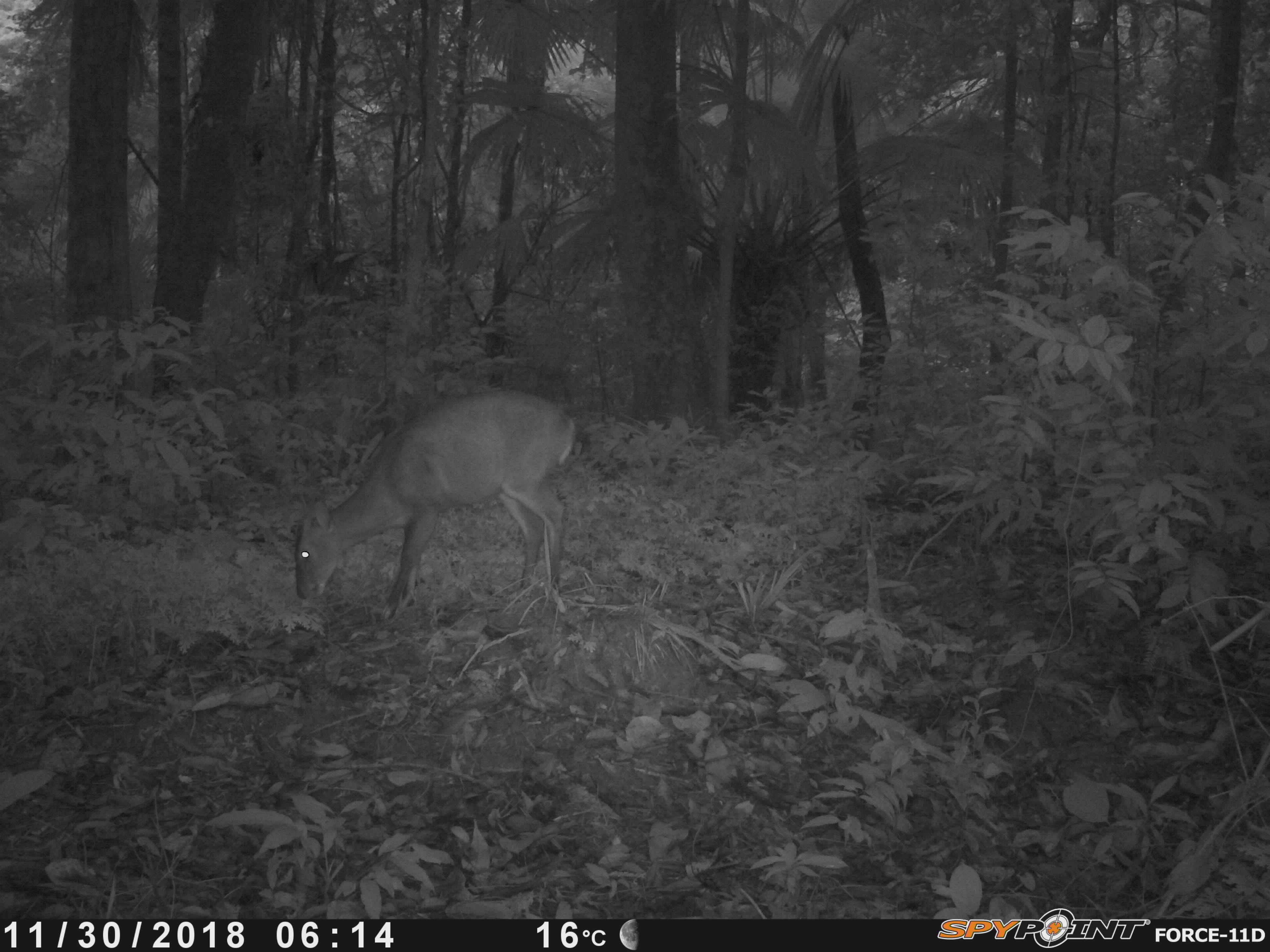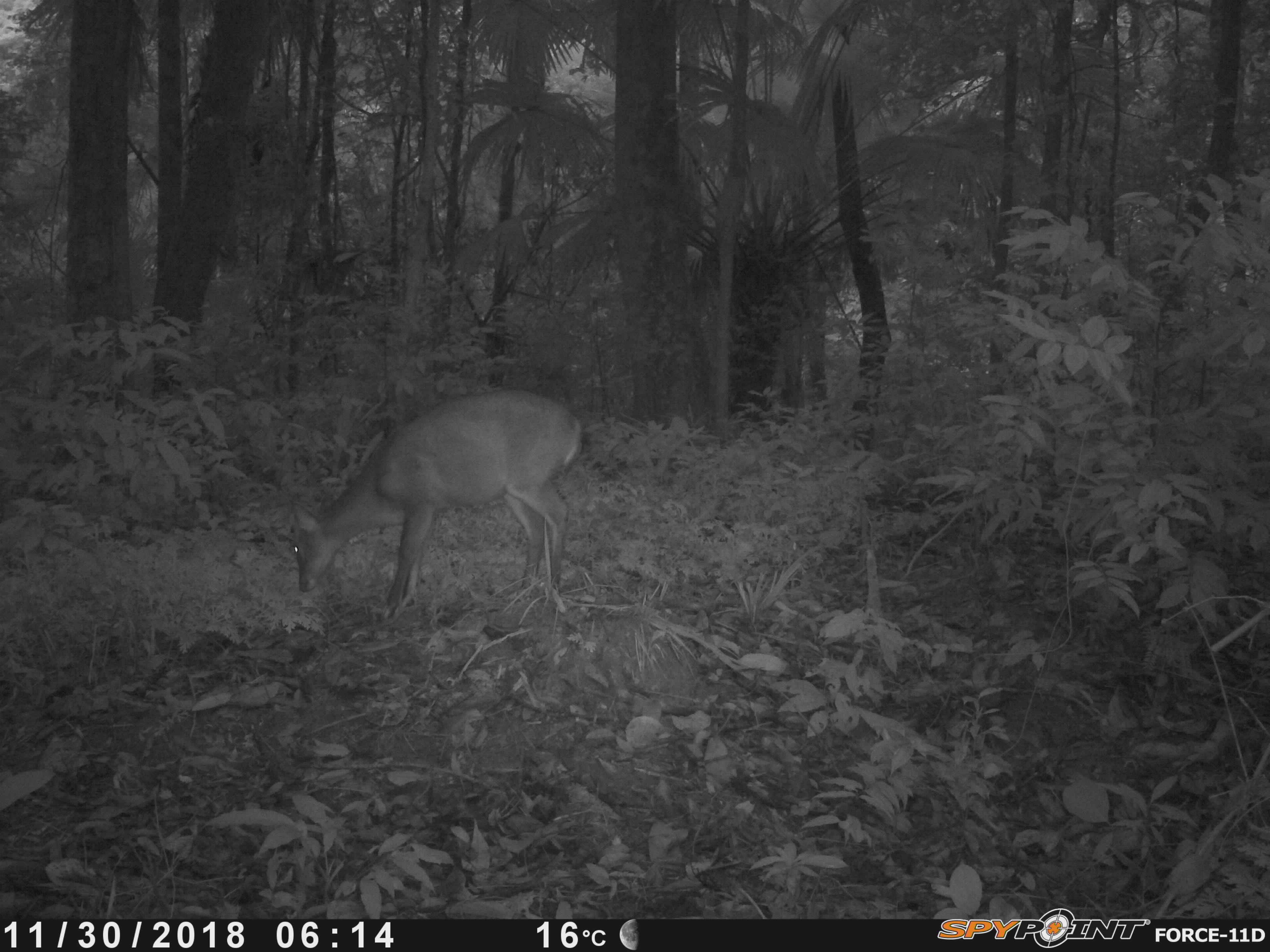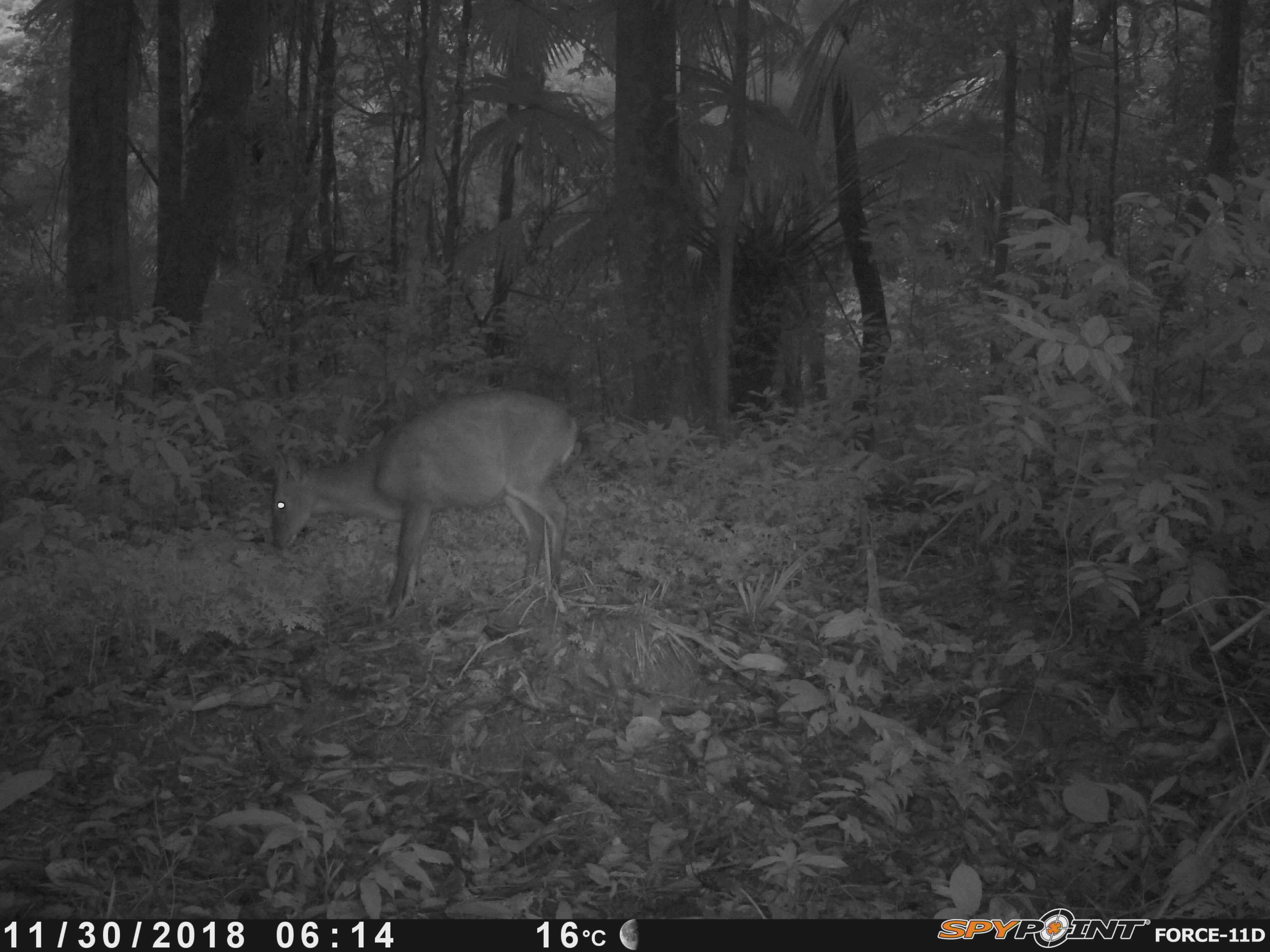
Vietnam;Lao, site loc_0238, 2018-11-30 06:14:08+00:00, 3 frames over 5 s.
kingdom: Animalia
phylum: Chordata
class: Mammalia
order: Artiodactyla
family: Cervidae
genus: Muntiacus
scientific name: Muntiacus vuquangensis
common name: large-antlered muntjac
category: large antlered muntjac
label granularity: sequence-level